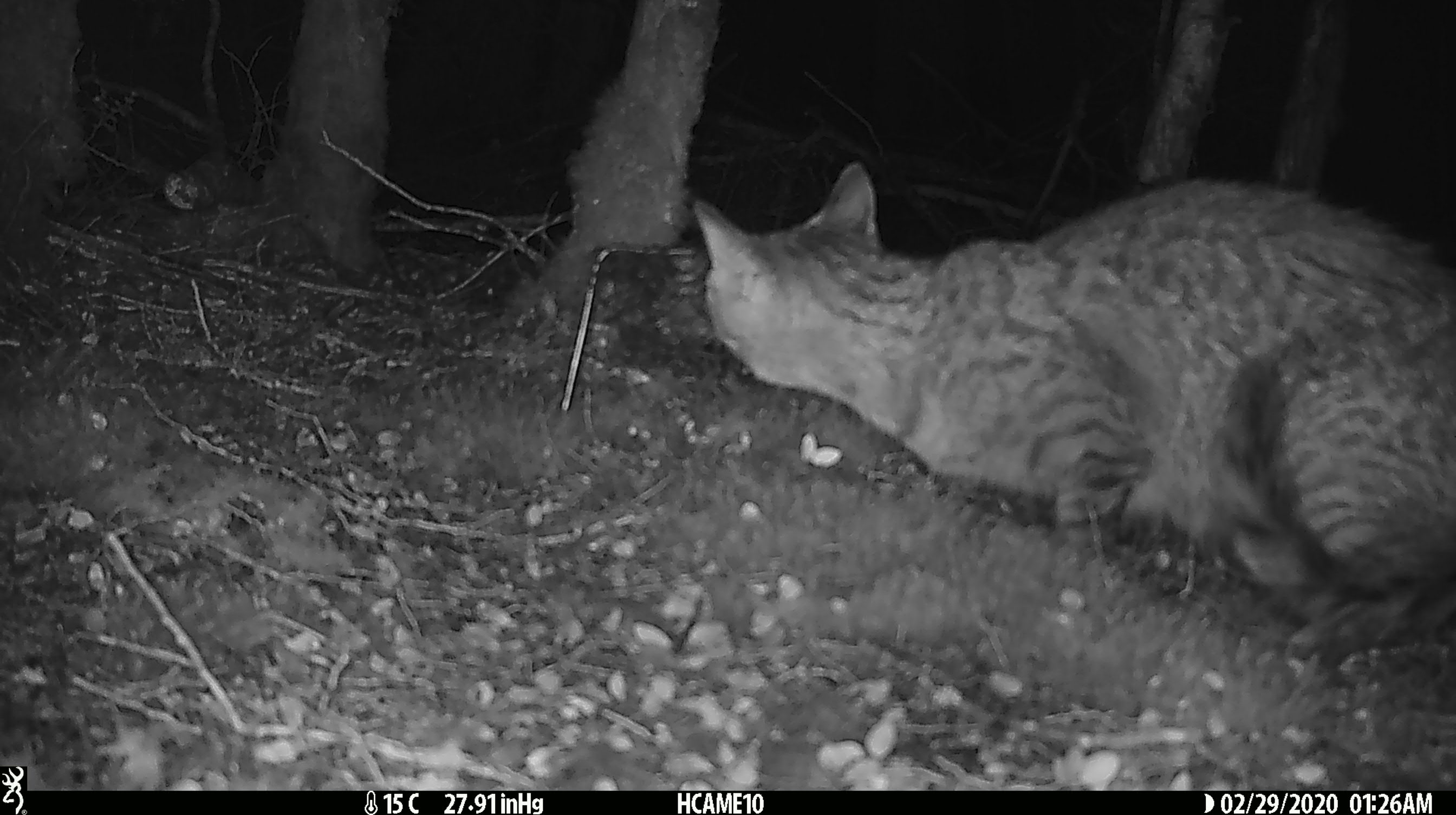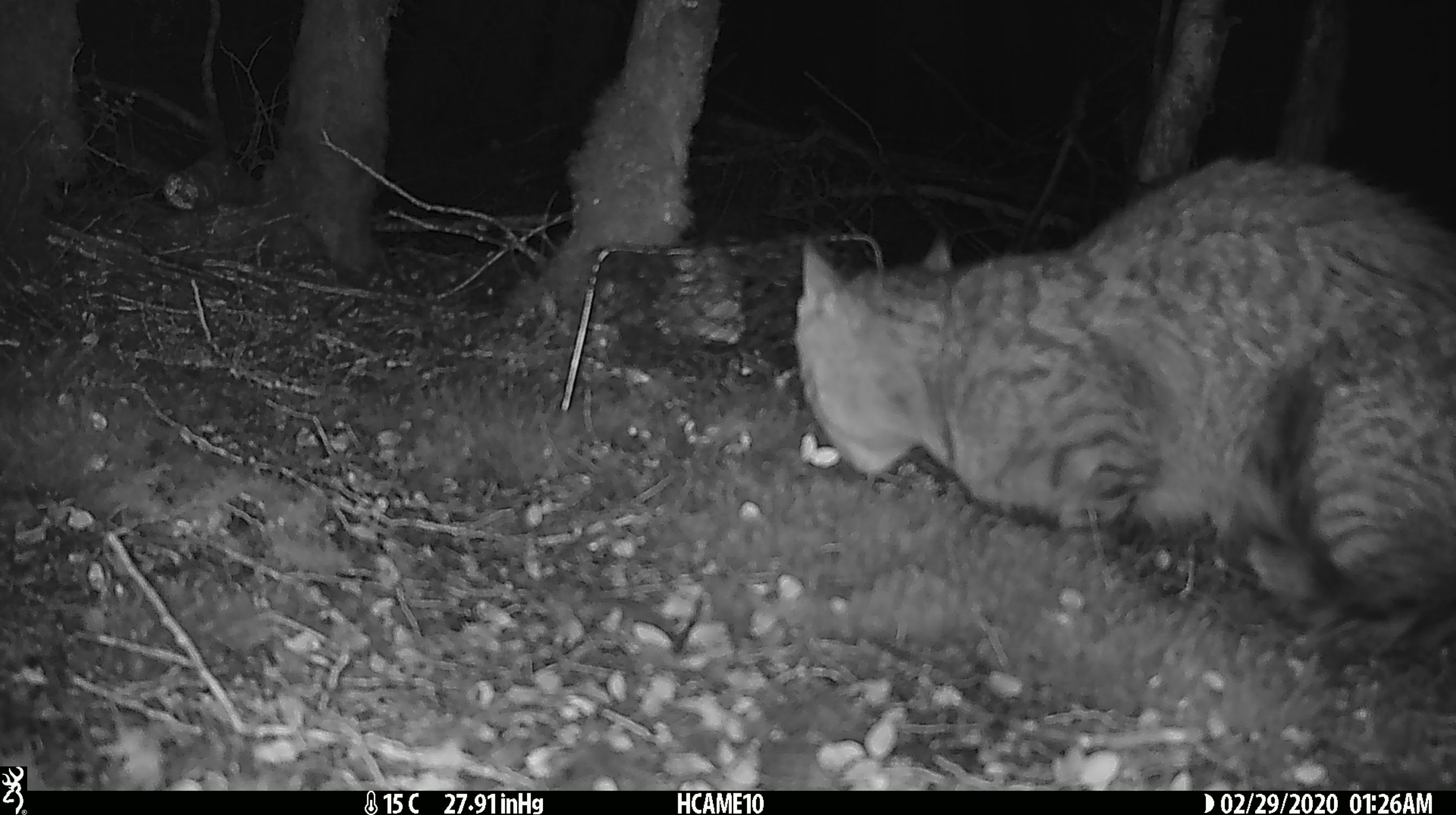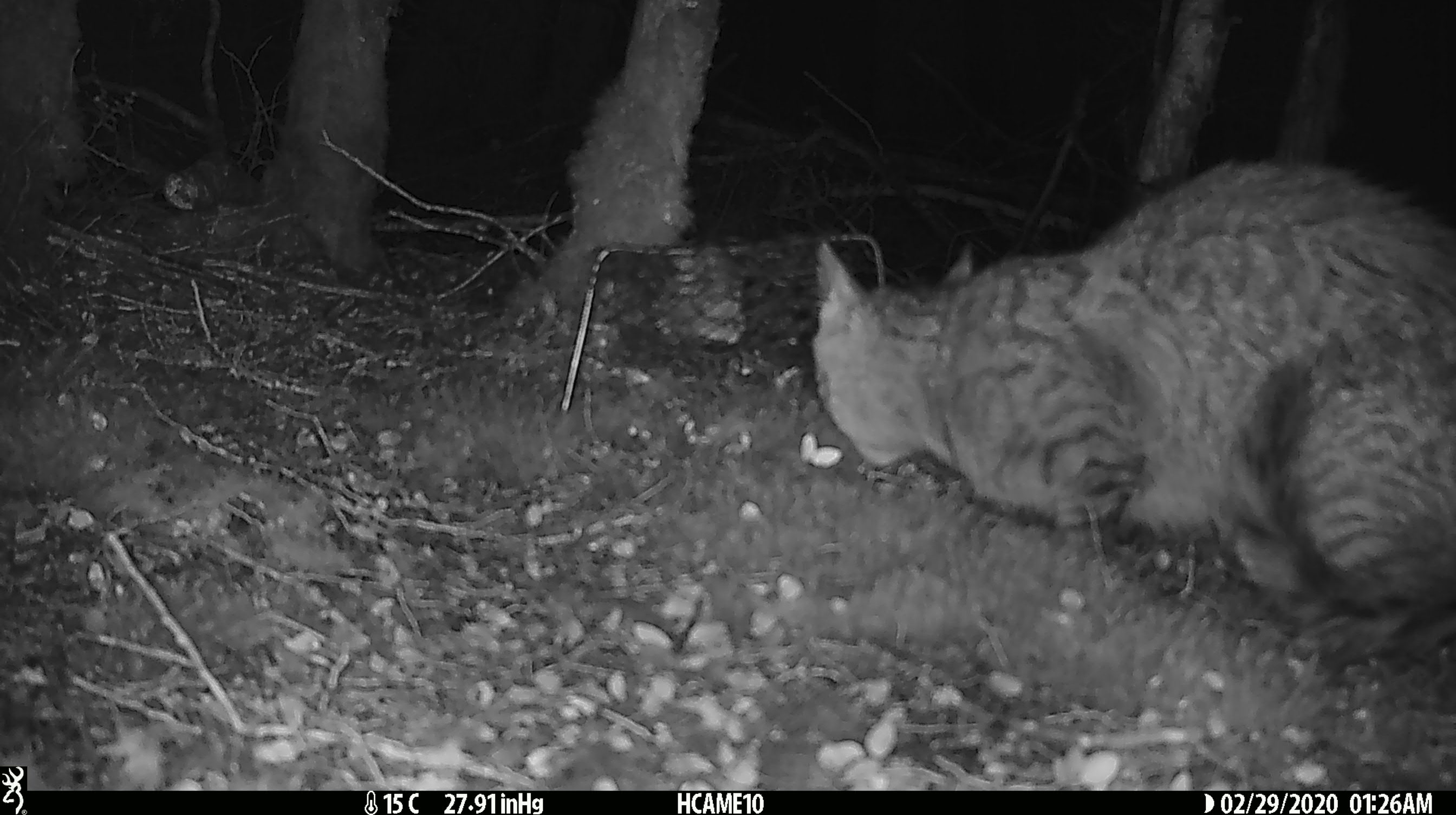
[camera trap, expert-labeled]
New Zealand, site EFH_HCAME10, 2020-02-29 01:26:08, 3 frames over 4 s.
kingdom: Animalia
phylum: Chordata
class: Mammalia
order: Carnivora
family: Felidae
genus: Felis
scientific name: Felis catus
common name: domestic cat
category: cat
Cat (domestic cat) (Felis catus).